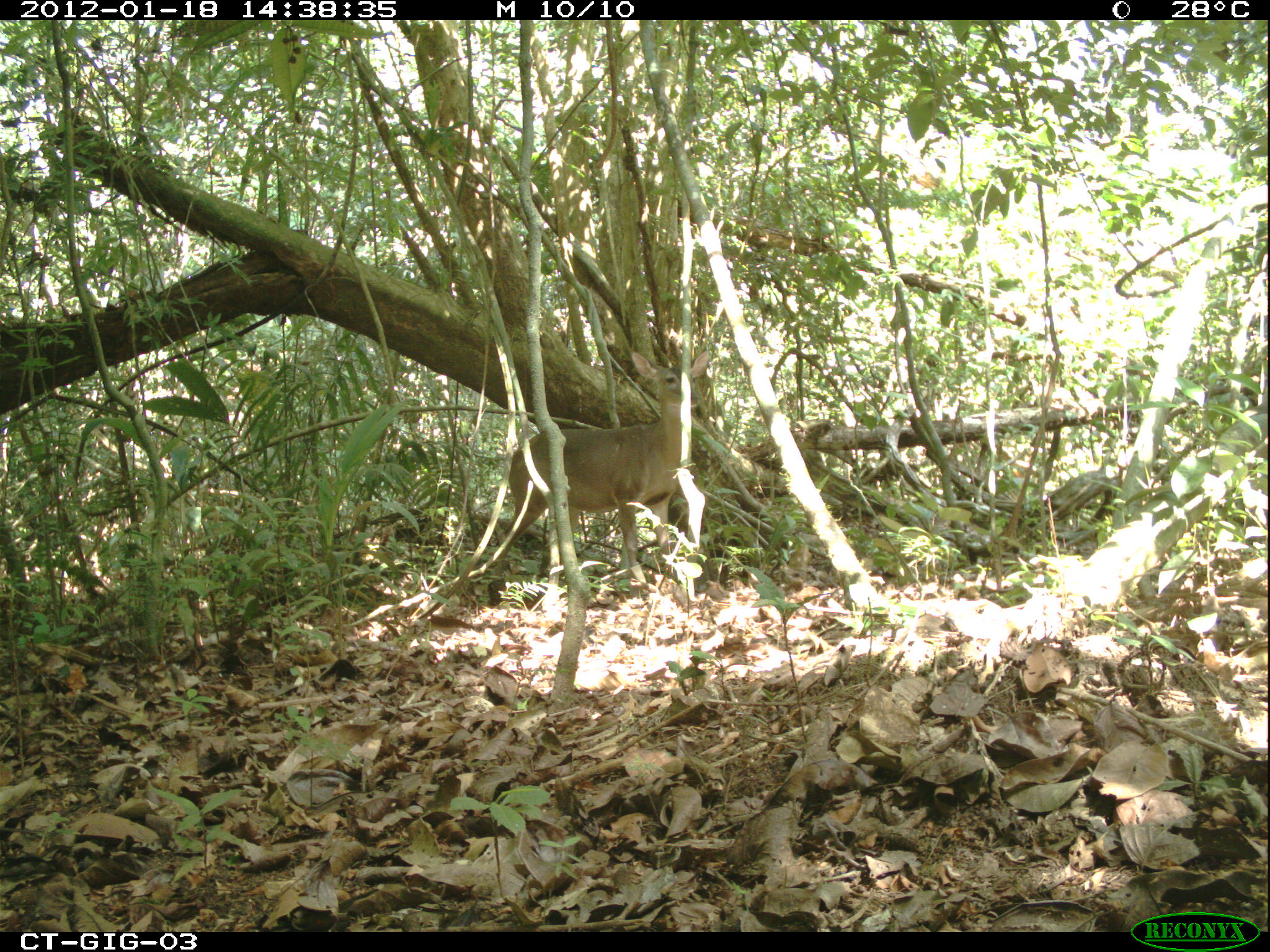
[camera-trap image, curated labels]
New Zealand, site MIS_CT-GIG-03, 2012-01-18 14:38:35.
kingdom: Animalia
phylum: Chordata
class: Mammalia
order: Artiodactyla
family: Cervidae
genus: Odocoileus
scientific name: Odocoileus virginianus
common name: white-tailed deer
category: white tailed deer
White tailed deer (white-tailed deer) (Odocoileus virginianus).